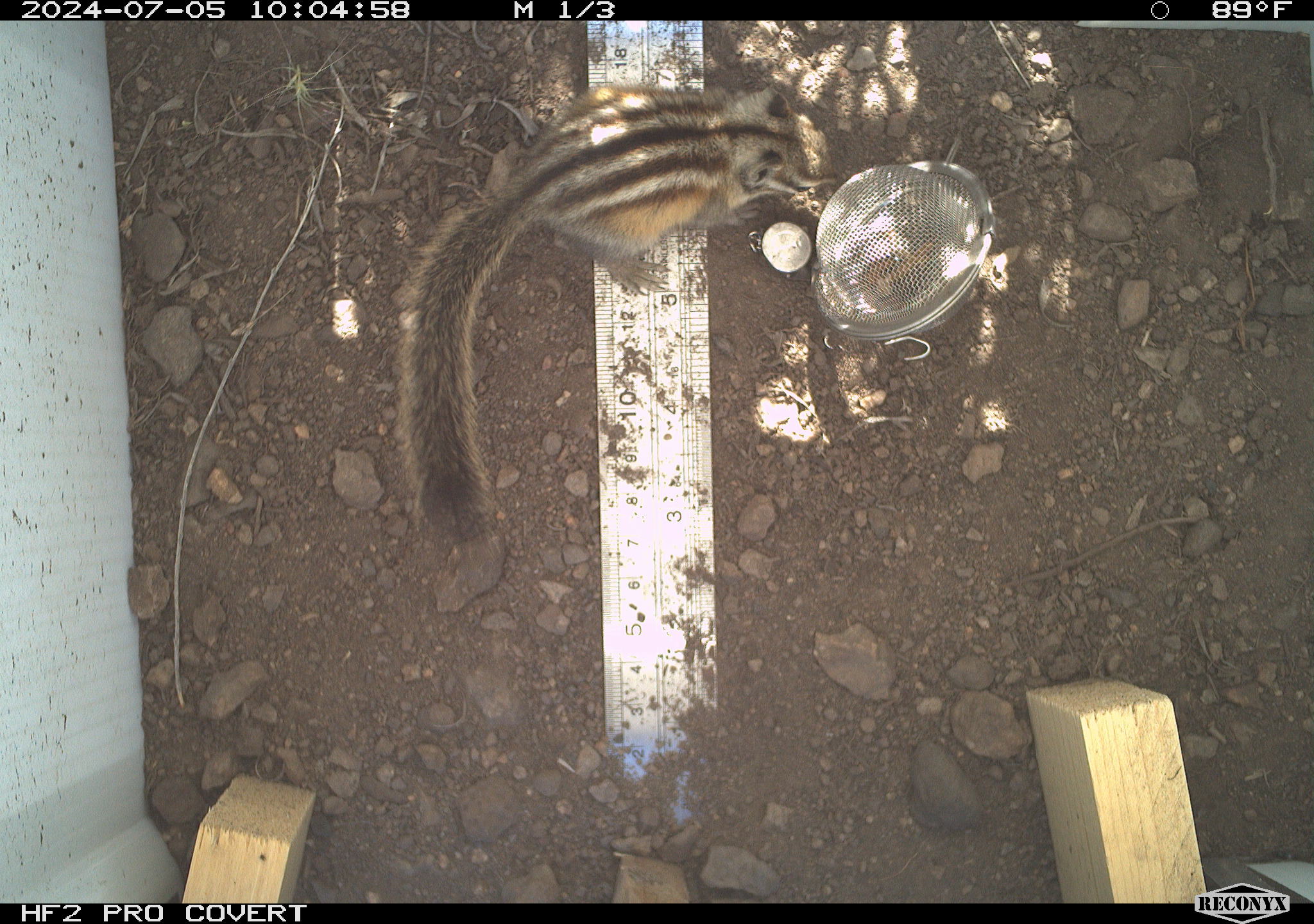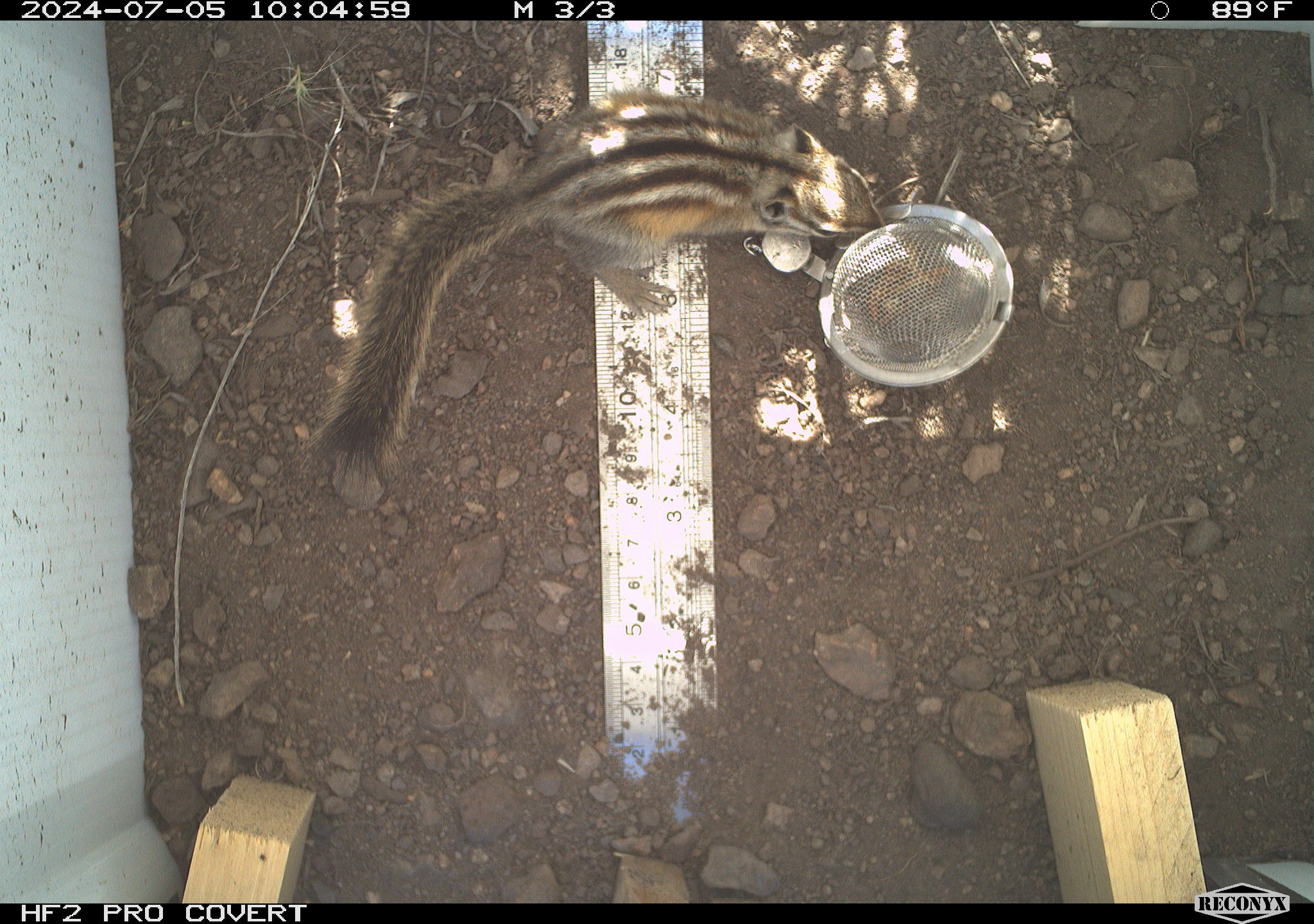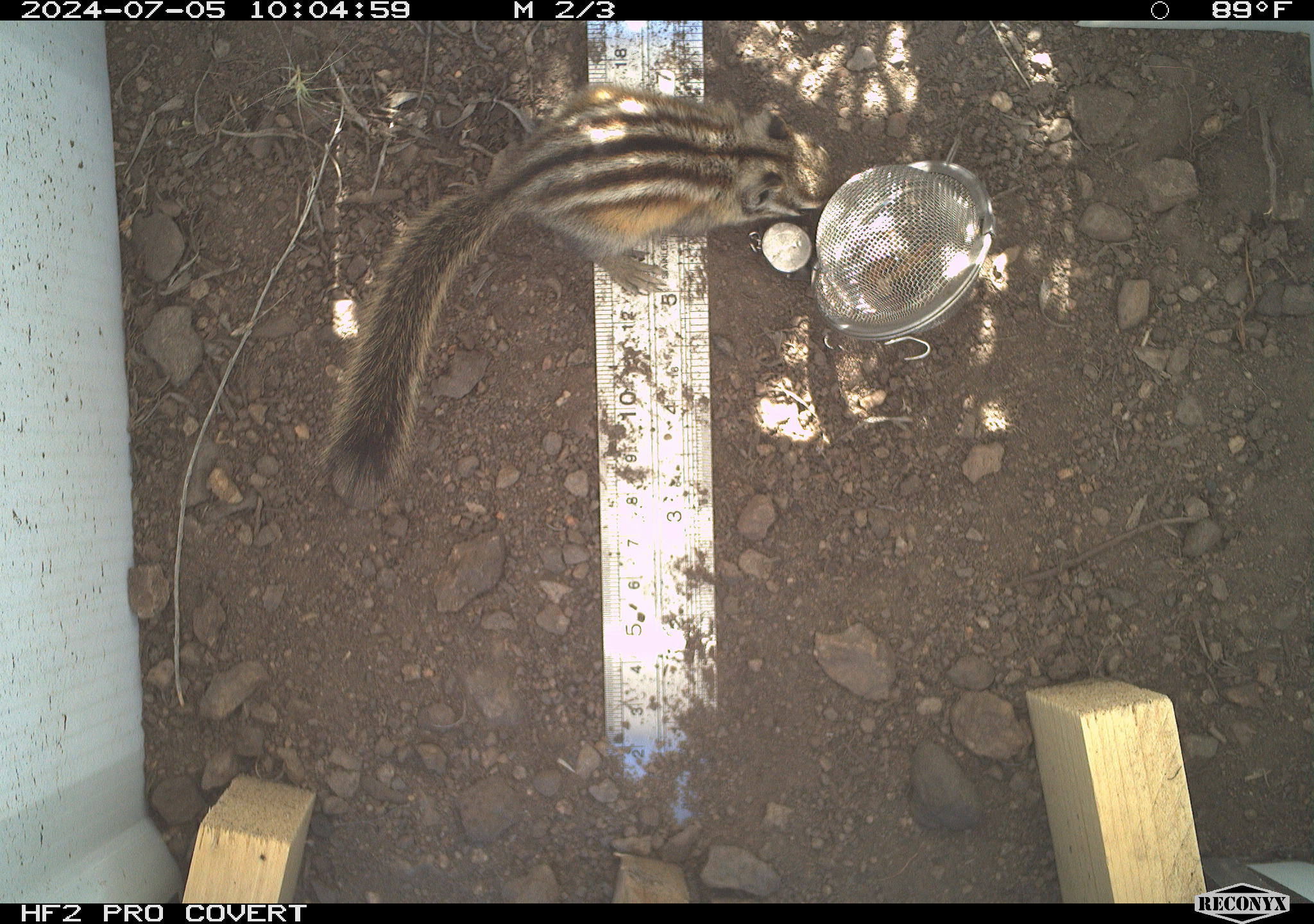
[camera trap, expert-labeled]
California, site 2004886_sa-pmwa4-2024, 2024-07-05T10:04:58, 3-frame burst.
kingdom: Animalia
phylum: Chordata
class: Mammalia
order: Rodentia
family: Sciuridae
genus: Neotamias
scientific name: Neotamias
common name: western chipmunks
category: neotamias species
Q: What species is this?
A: Neotamias species (western chipmunks) (Neotamias).